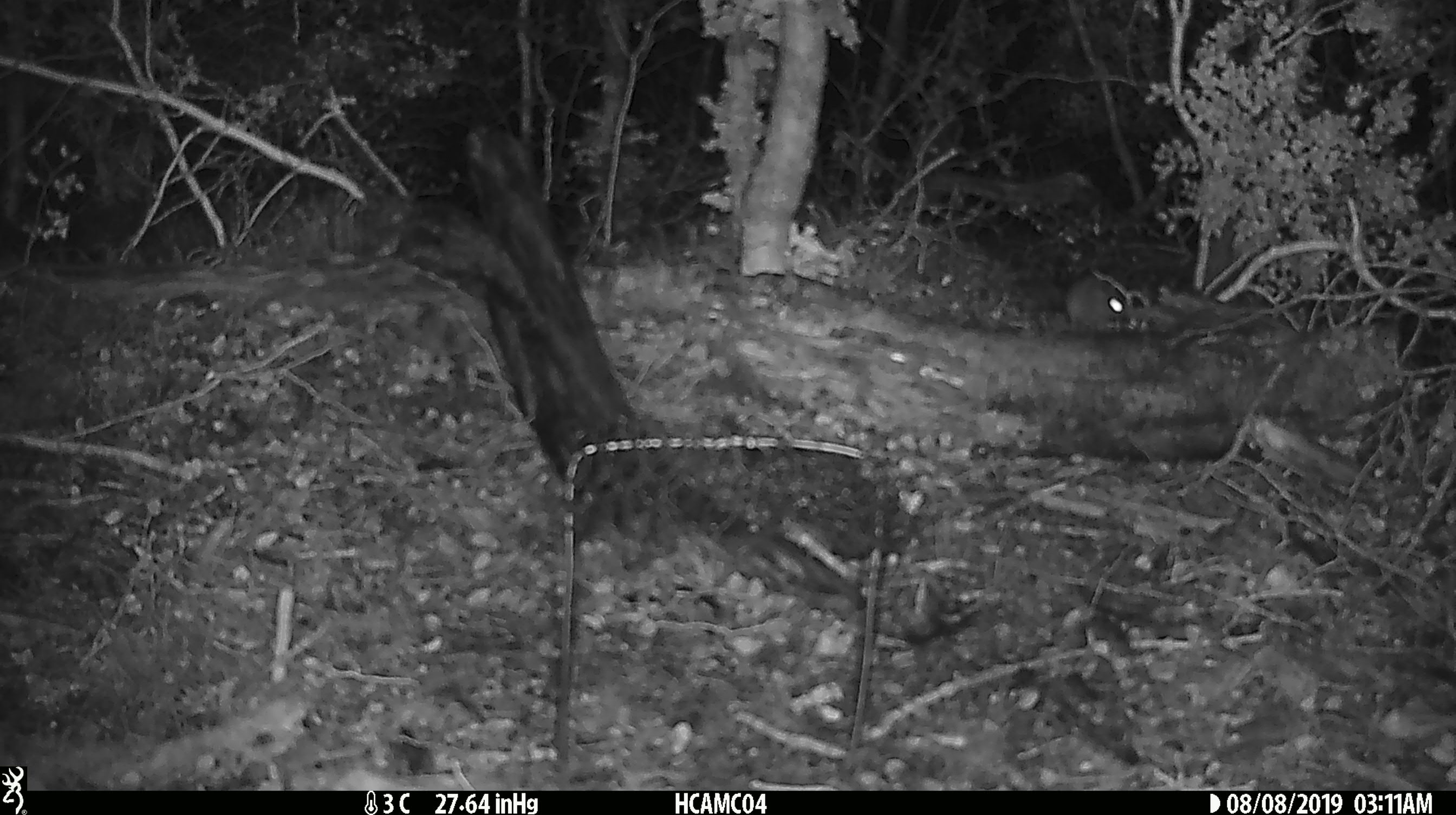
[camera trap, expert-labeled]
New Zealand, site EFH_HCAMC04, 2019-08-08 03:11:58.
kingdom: Animalia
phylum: Chordata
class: Mammalia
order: Rodentia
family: Muridae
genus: Mus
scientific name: Mus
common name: mouse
Mouse (Mus).